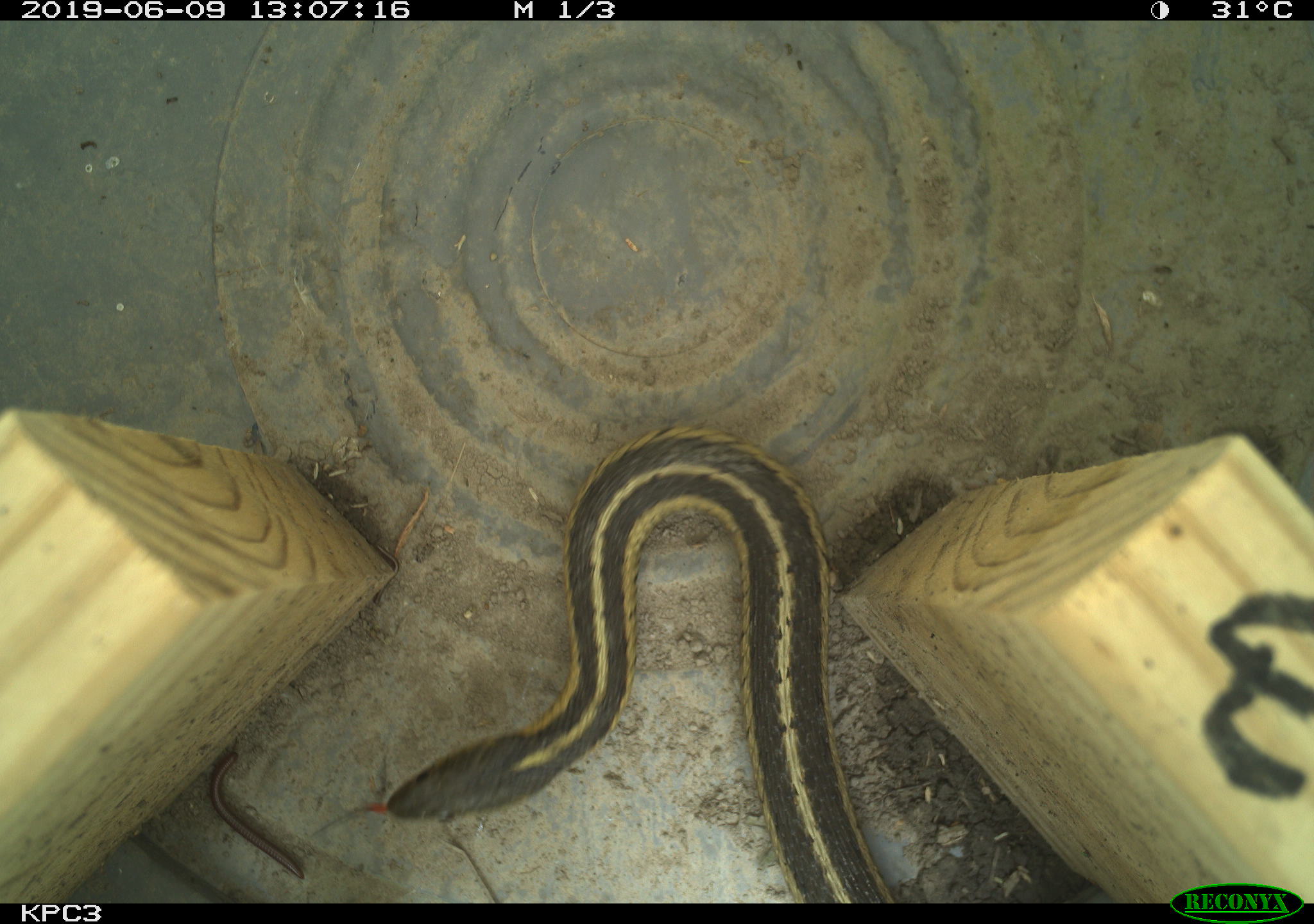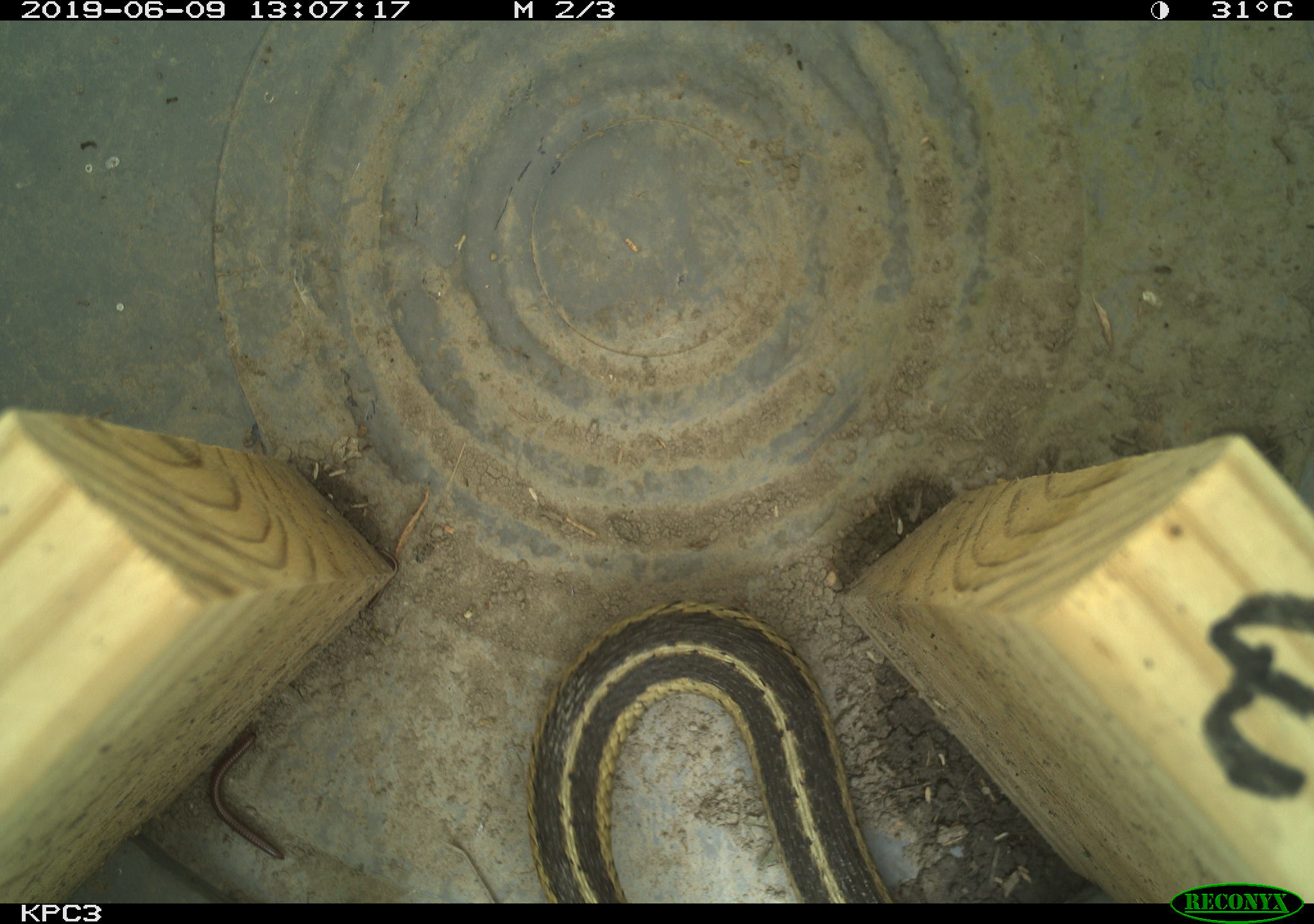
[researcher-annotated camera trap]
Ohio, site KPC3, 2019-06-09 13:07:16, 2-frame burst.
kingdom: Animalia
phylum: Chordata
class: Reptilia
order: Squamata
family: Colubridae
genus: Thamnophis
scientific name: Thamnophis sirtalis sirtalis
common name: eastern gartersnake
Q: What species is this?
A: Eastern gartersnake (Thamnophis sirtalis sirtalis).